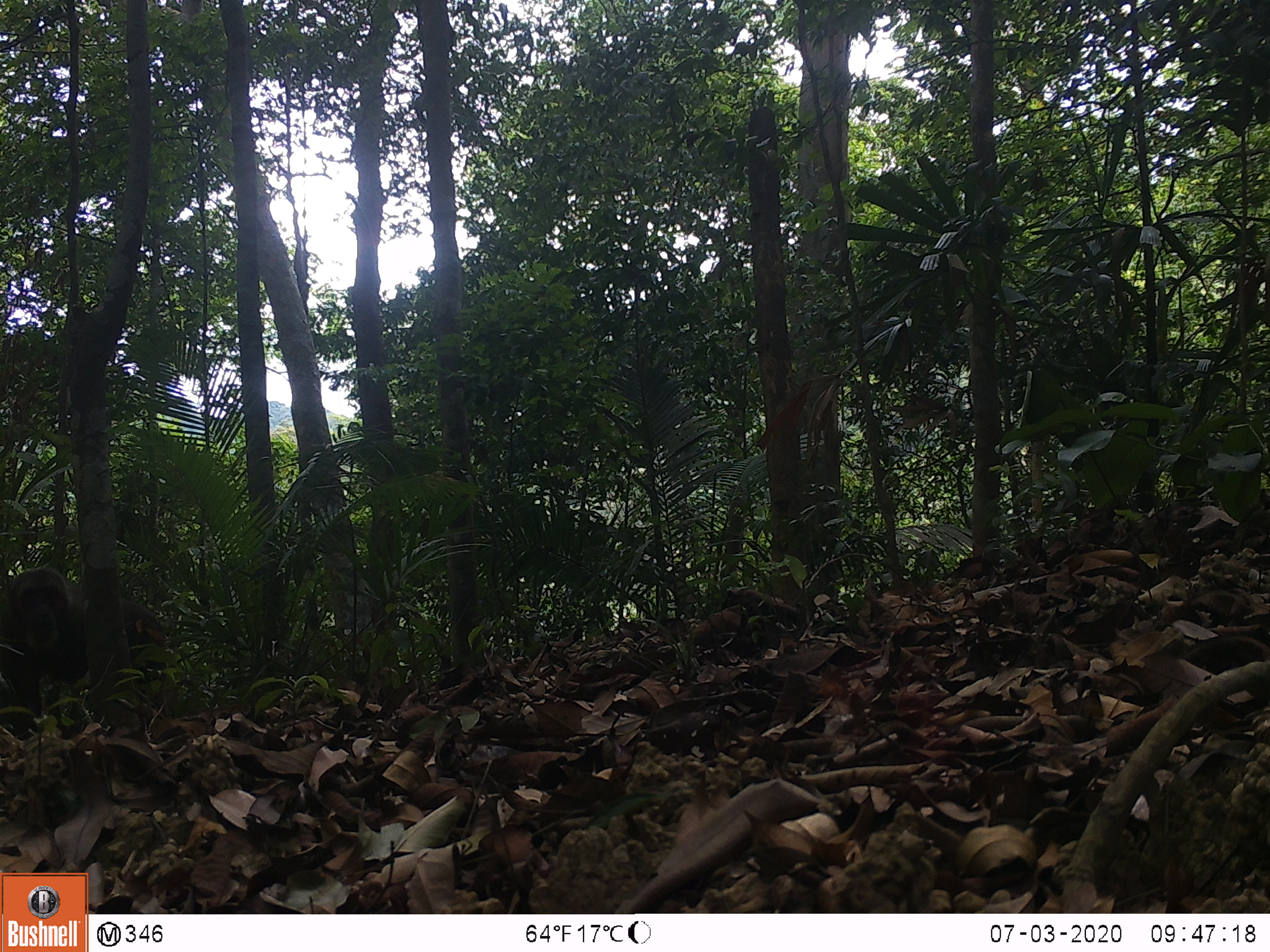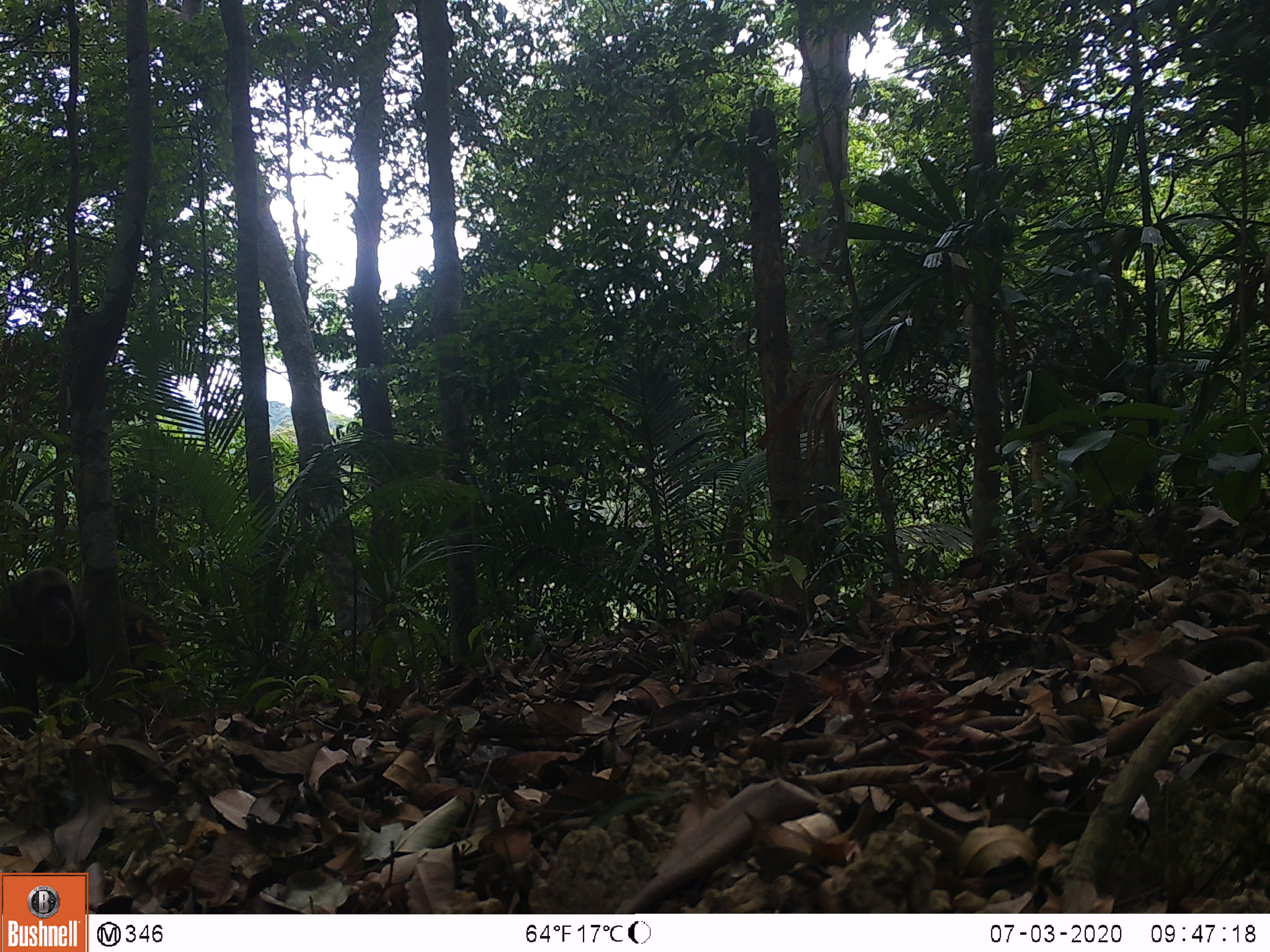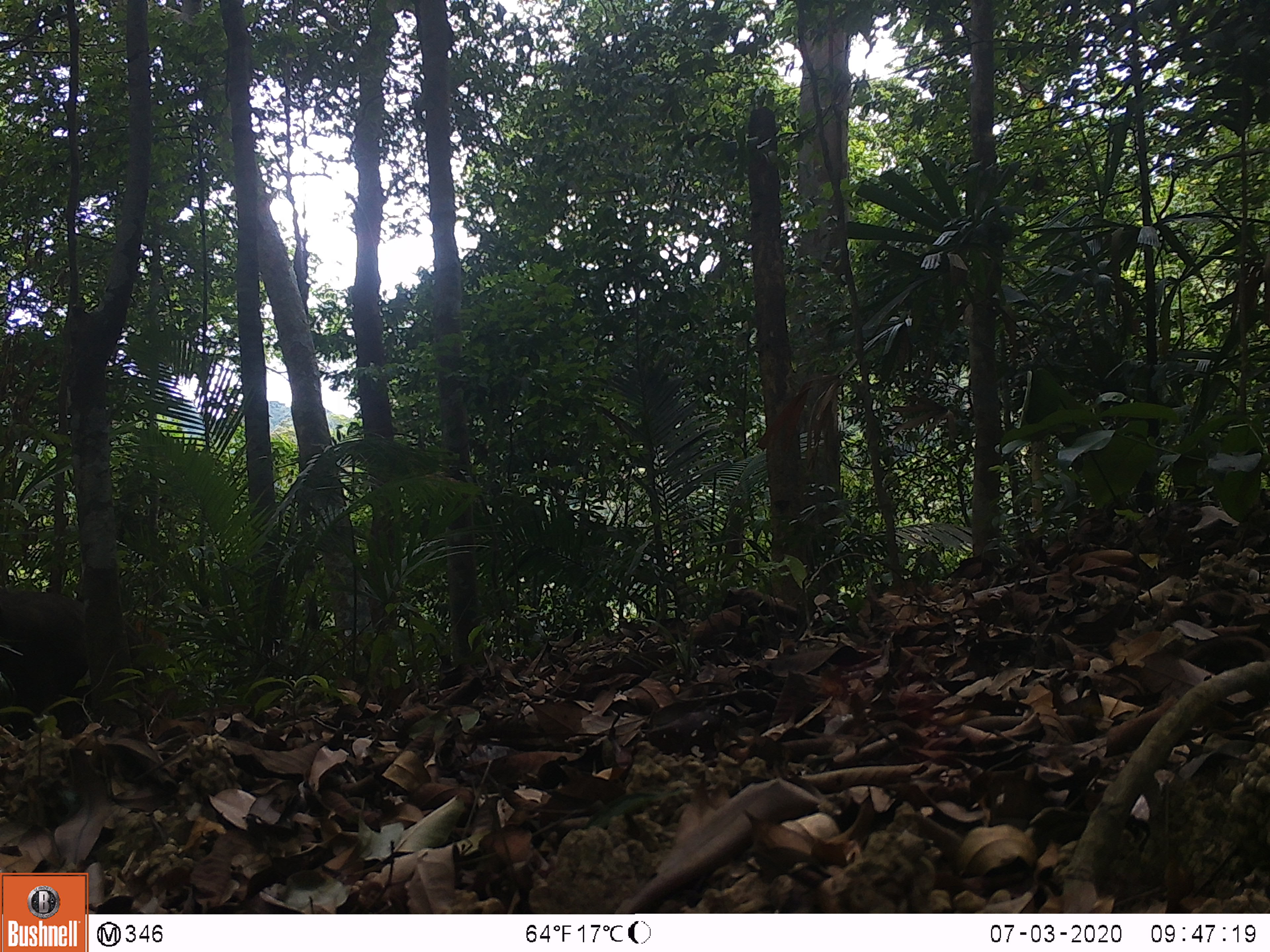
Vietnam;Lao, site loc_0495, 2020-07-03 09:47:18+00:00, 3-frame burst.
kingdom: Animalia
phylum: Chordata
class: Mammalia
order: Primates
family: Cercopithecidae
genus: Macaca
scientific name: Macaca arctoides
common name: stump-tailed macaque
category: stump tailed macaque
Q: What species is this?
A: Stump tailed macaque (stump-tailed macaque) (Macaca arctoides).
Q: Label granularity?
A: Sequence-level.